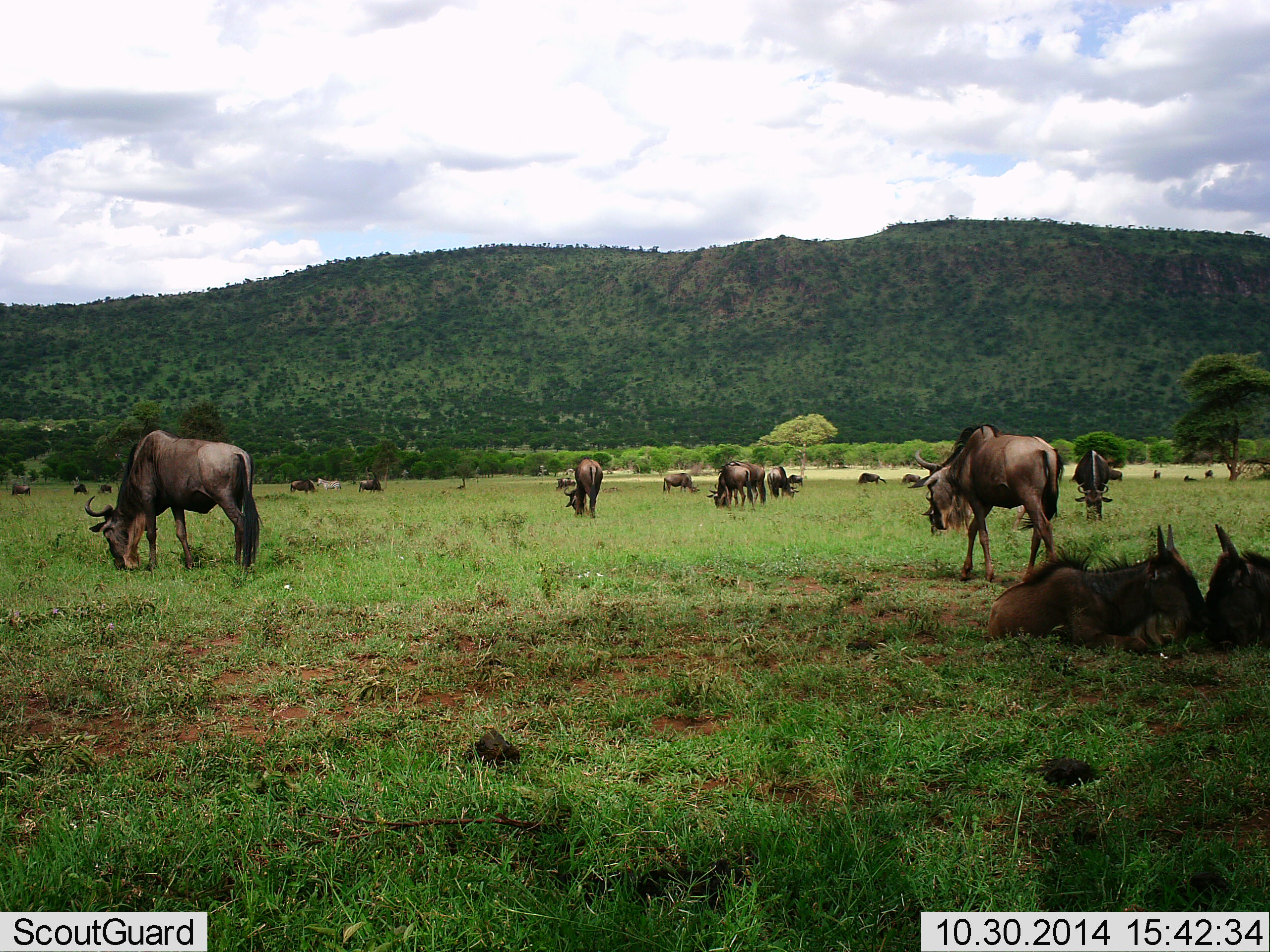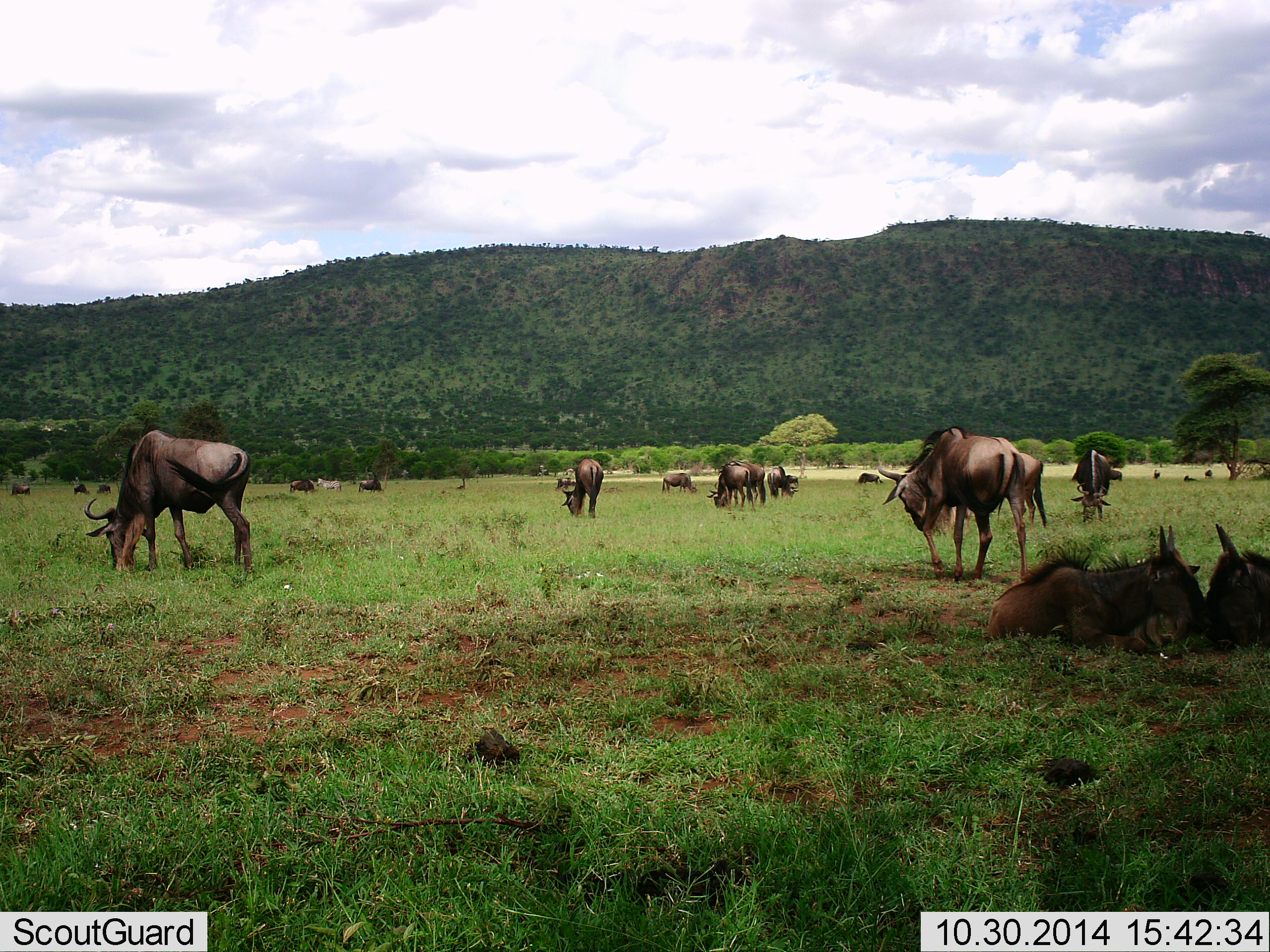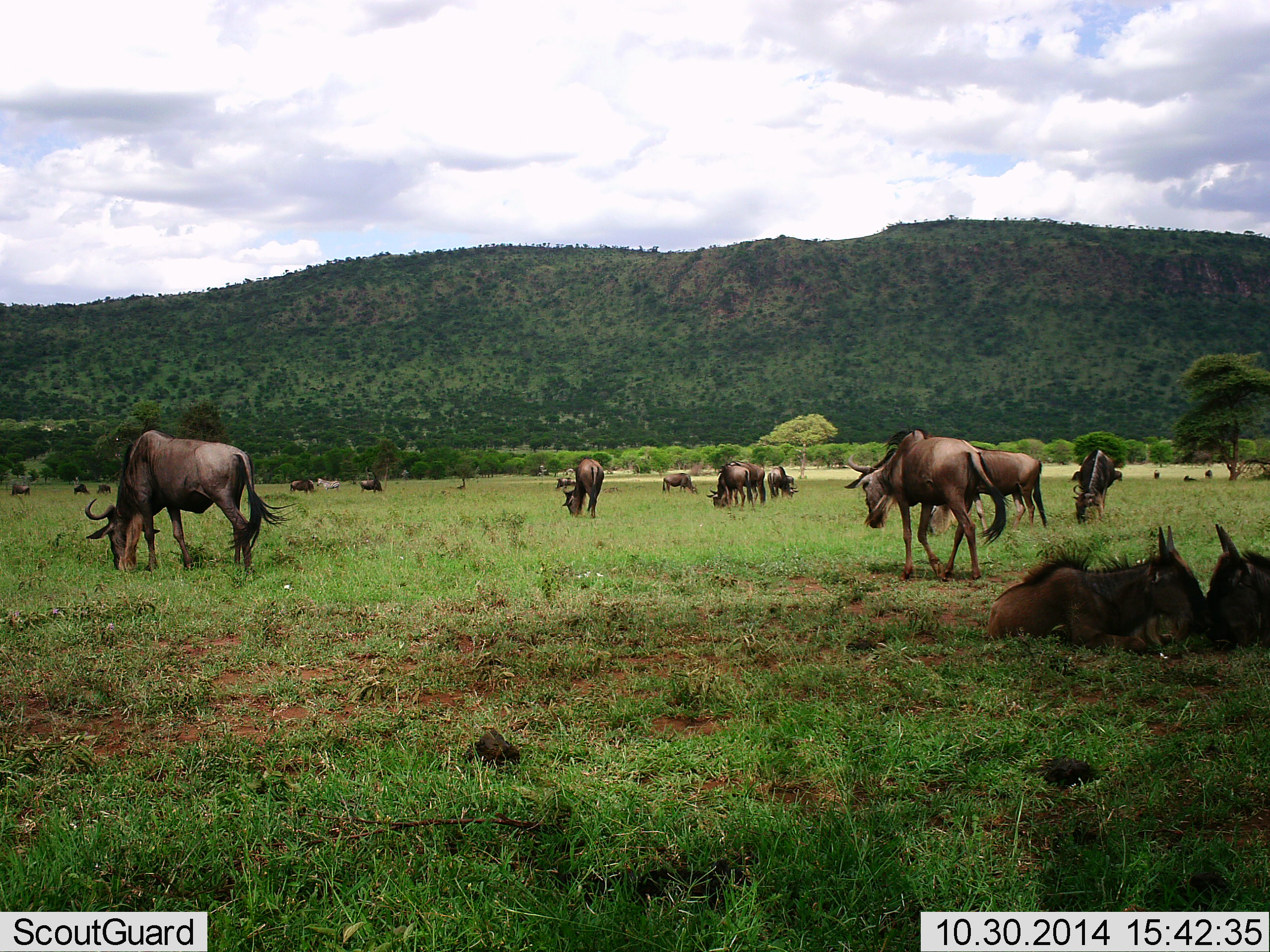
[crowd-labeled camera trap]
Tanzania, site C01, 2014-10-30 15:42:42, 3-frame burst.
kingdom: Animalia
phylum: Chordata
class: Mammalia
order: Artiodactyla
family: Bovidae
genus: Connochaetes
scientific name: Connochaetes taurinus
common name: blue wildebeest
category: wildebeest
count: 11-50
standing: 44%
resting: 62%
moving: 38%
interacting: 6%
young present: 6%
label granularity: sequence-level